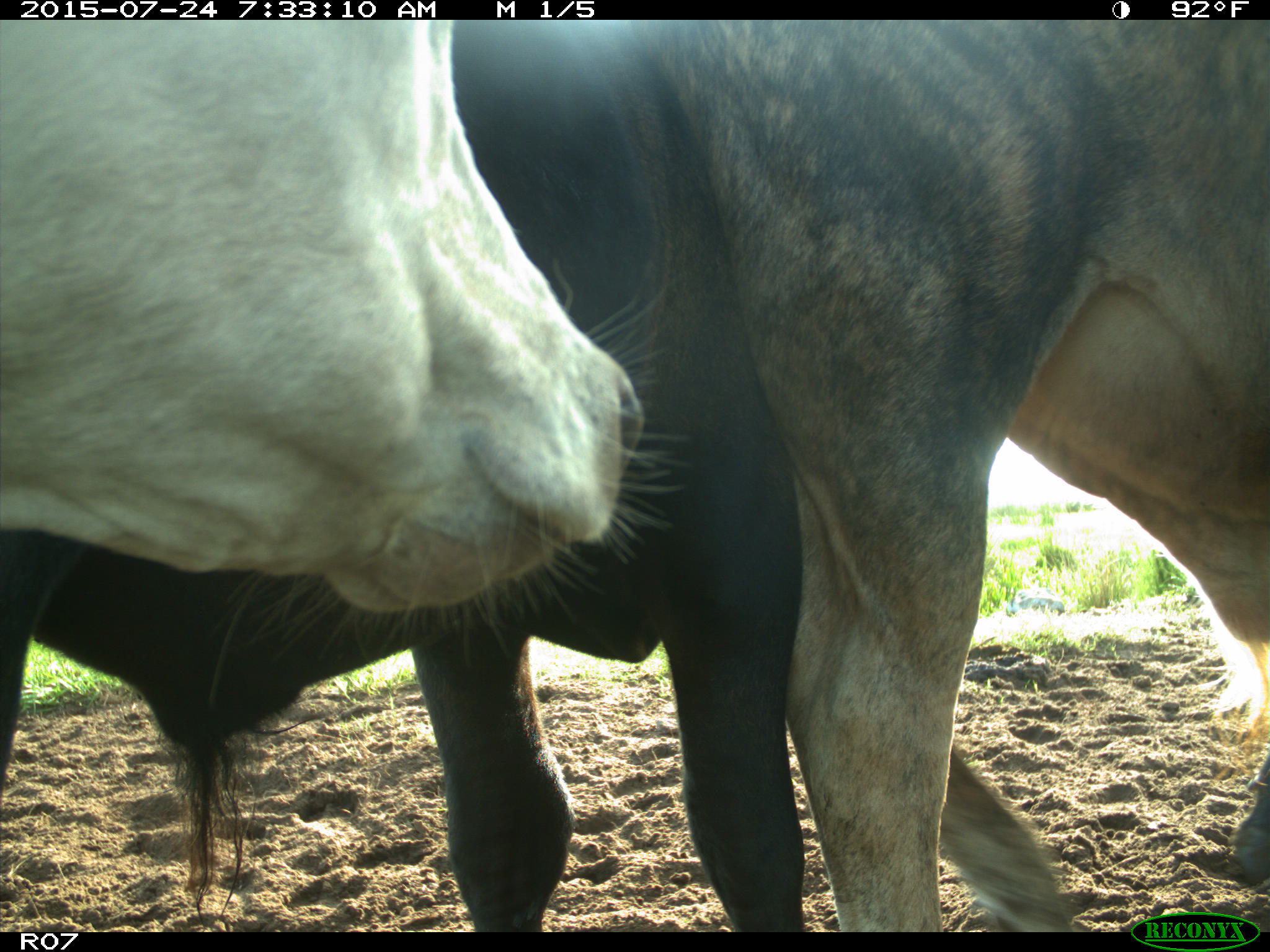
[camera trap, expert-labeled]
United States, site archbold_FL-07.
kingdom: Animalia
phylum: Chordata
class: Mammalia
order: Artiodactyla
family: Bovidae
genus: Bos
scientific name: Bos taurus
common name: domestic cow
Bos taurus (domestic cow).